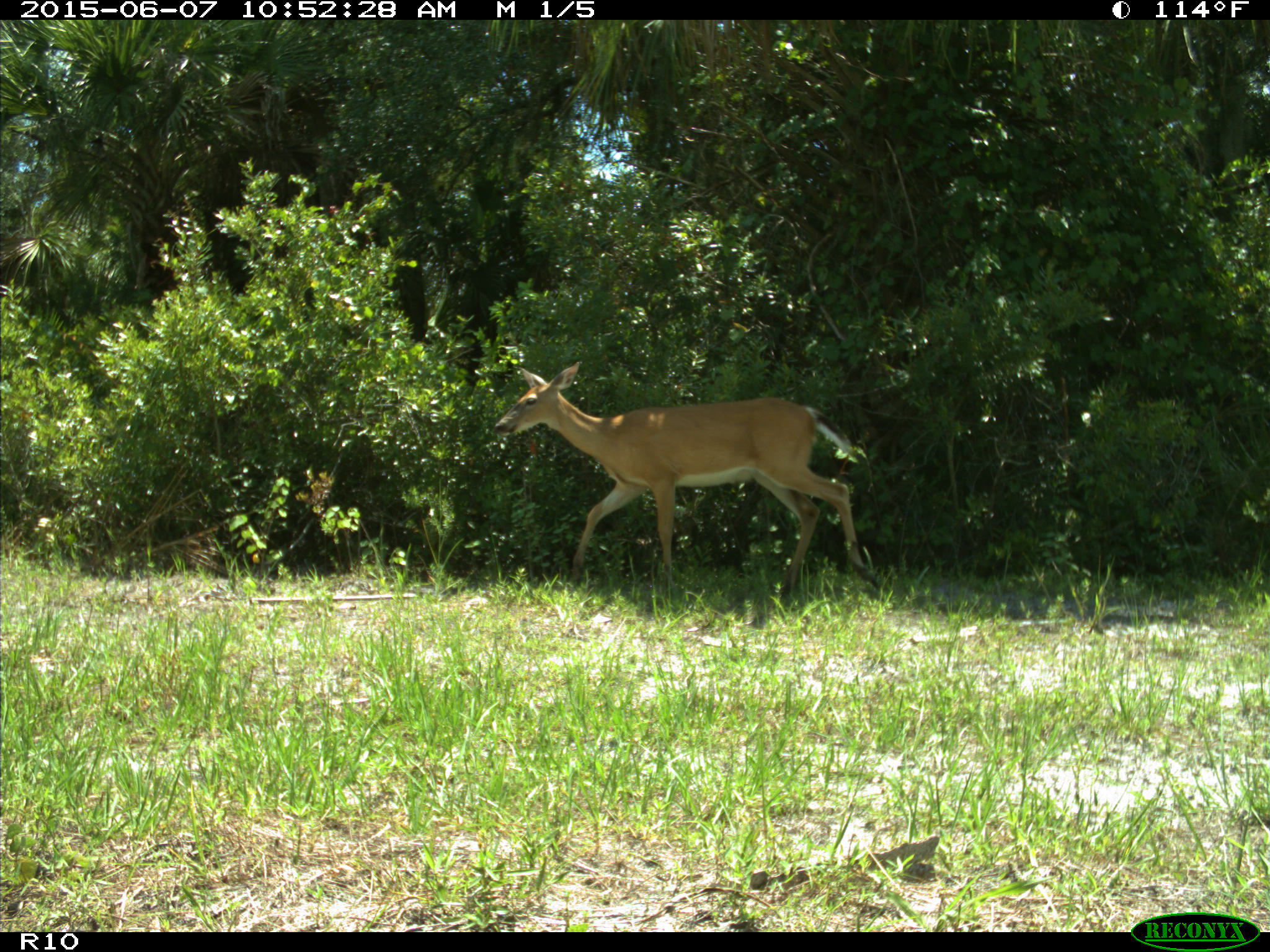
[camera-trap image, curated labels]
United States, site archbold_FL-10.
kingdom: Animalia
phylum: Chordata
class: Mammalia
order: Artiodactyla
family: Cervidae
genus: Odocoileus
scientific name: Odocoileus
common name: deer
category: unidentified deer